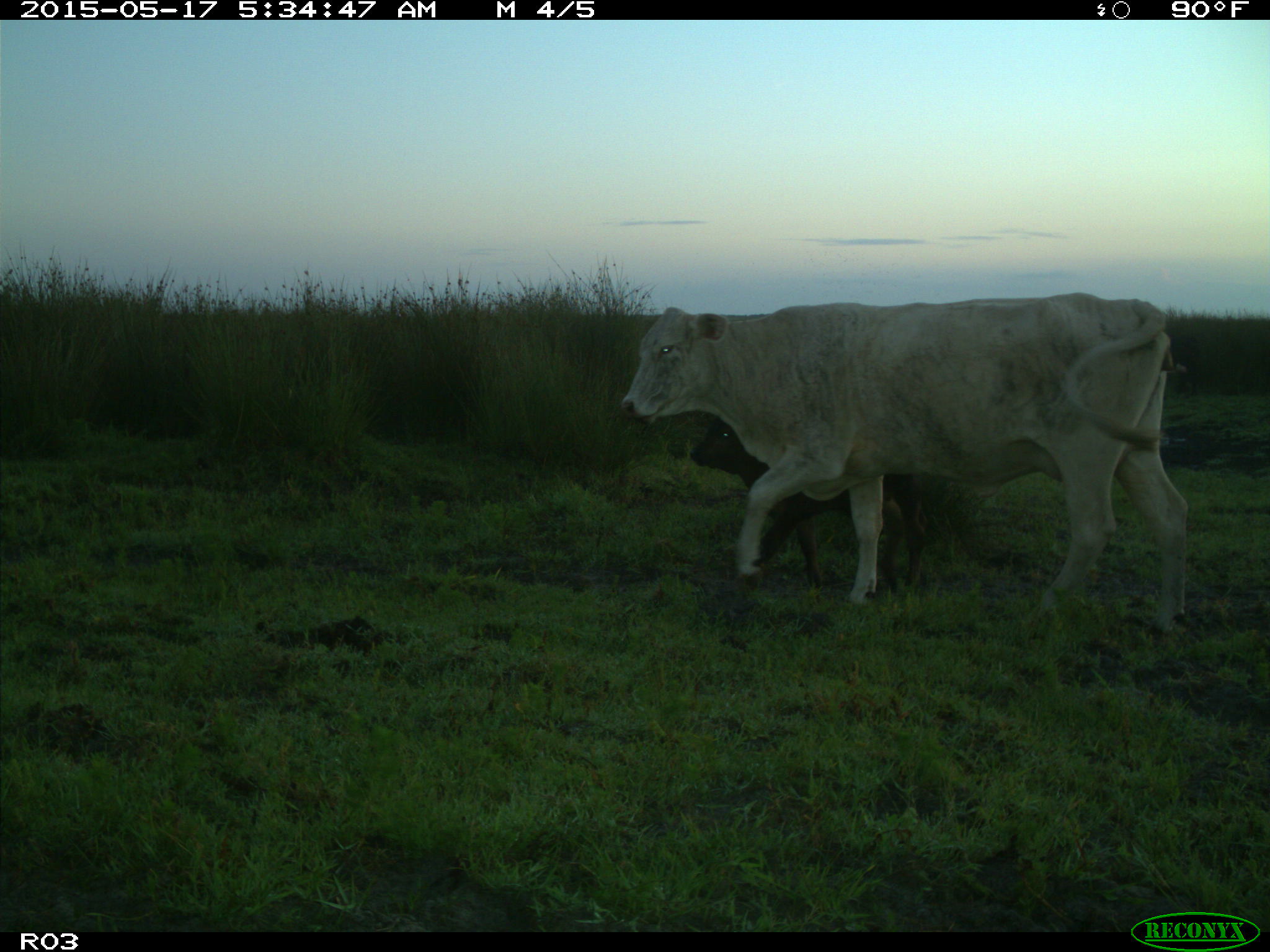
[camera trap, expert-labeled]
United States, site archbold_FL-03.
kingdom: Animalia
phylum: Chordata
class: Mammalia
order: Artiodactyla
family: Bovidae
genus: Bos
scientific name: Bos taurus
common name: domestic cow